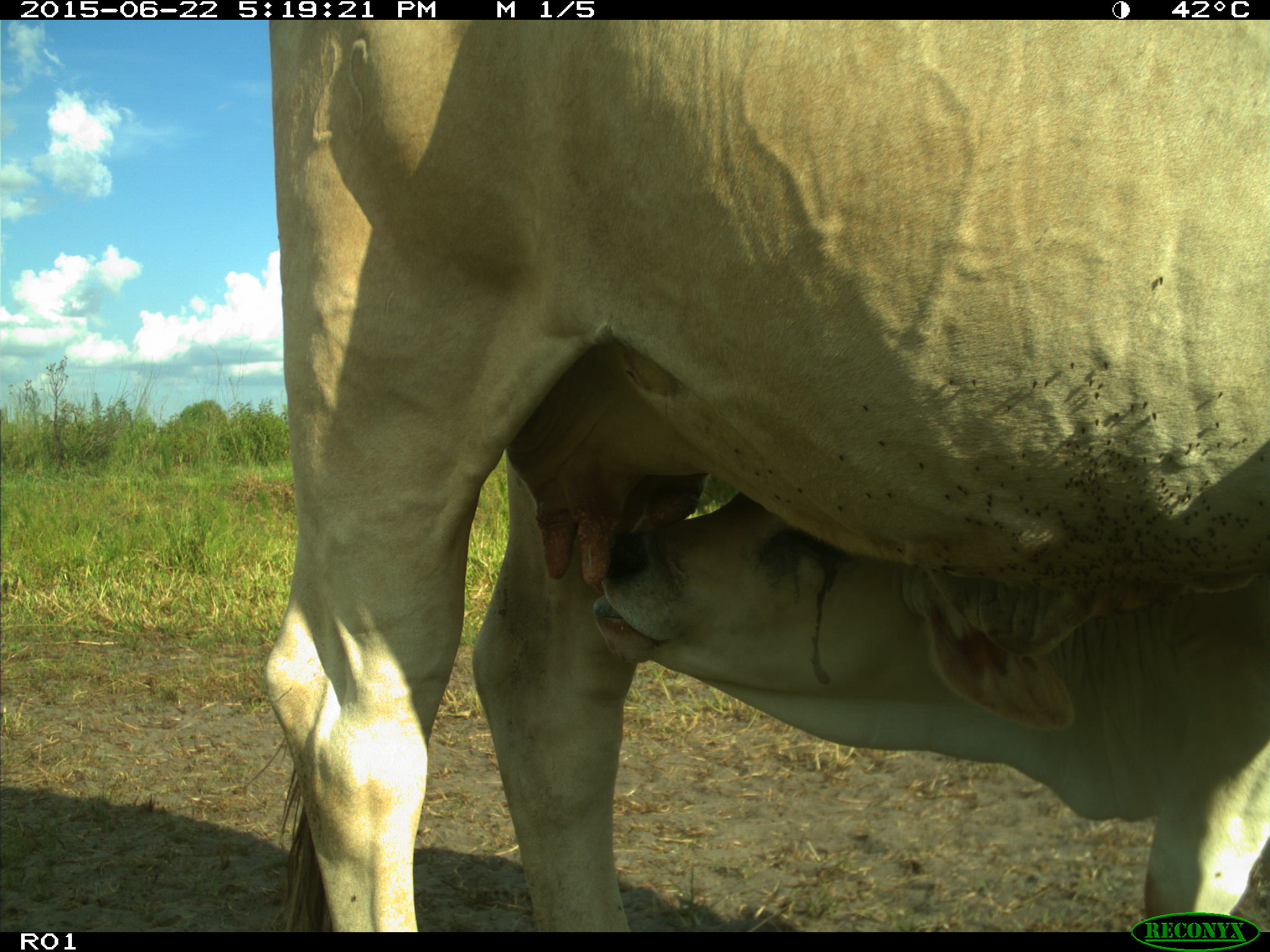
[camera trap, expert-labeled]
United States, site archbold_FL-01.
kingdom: Animalia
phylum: Chordata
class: Mammalia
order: Artiodactyla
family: Bovidae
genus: Bos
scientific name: Bos taurus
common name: domestic cow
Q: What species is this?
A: Bos taurus (domestic cow).